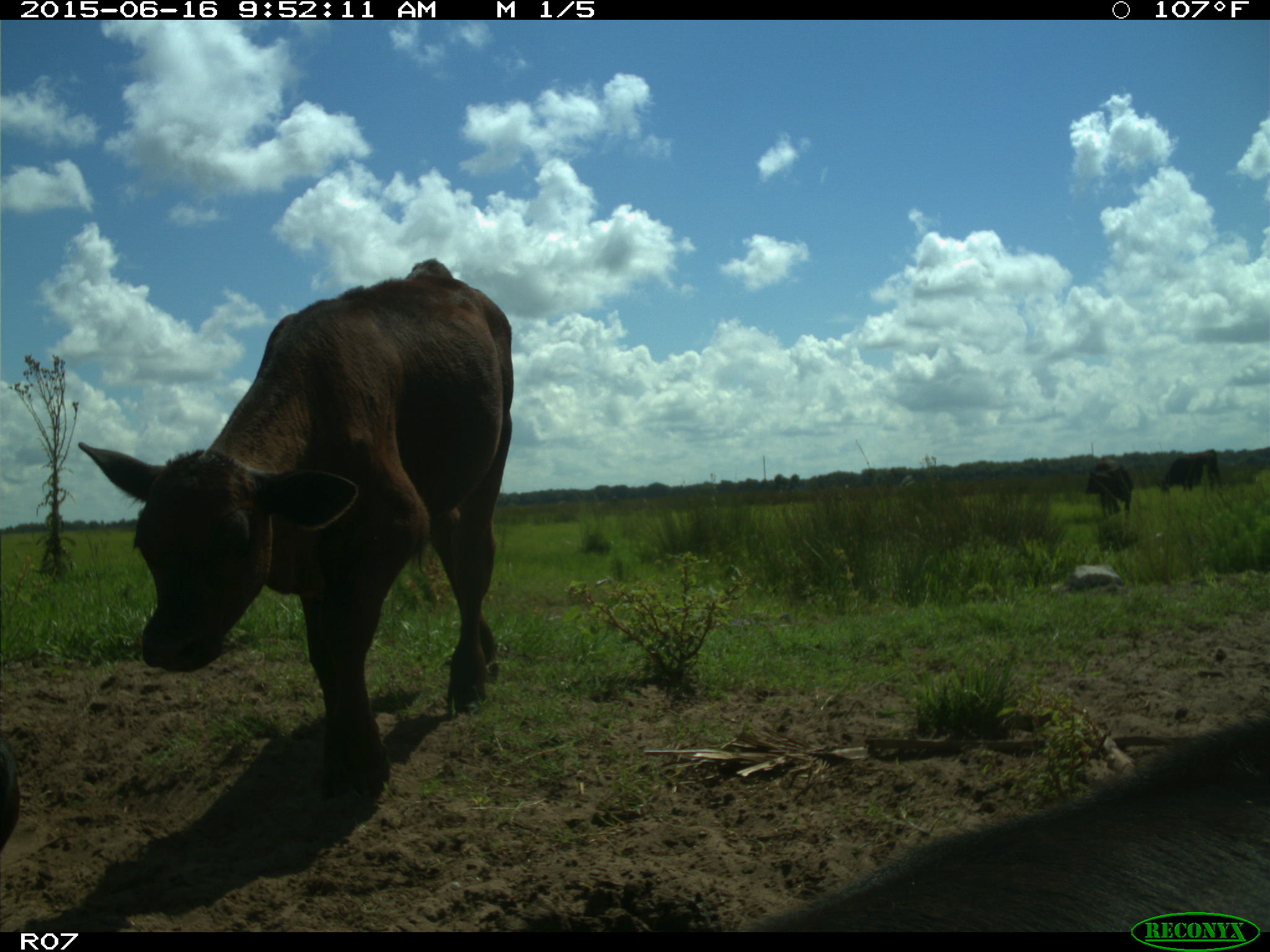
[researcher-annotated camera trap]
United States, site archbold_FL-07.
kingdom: Animalia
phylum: Chordata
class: Mammalia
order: Artiodactyla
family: Bovidae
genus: Bos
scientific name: Bos taurus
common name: domestic cow